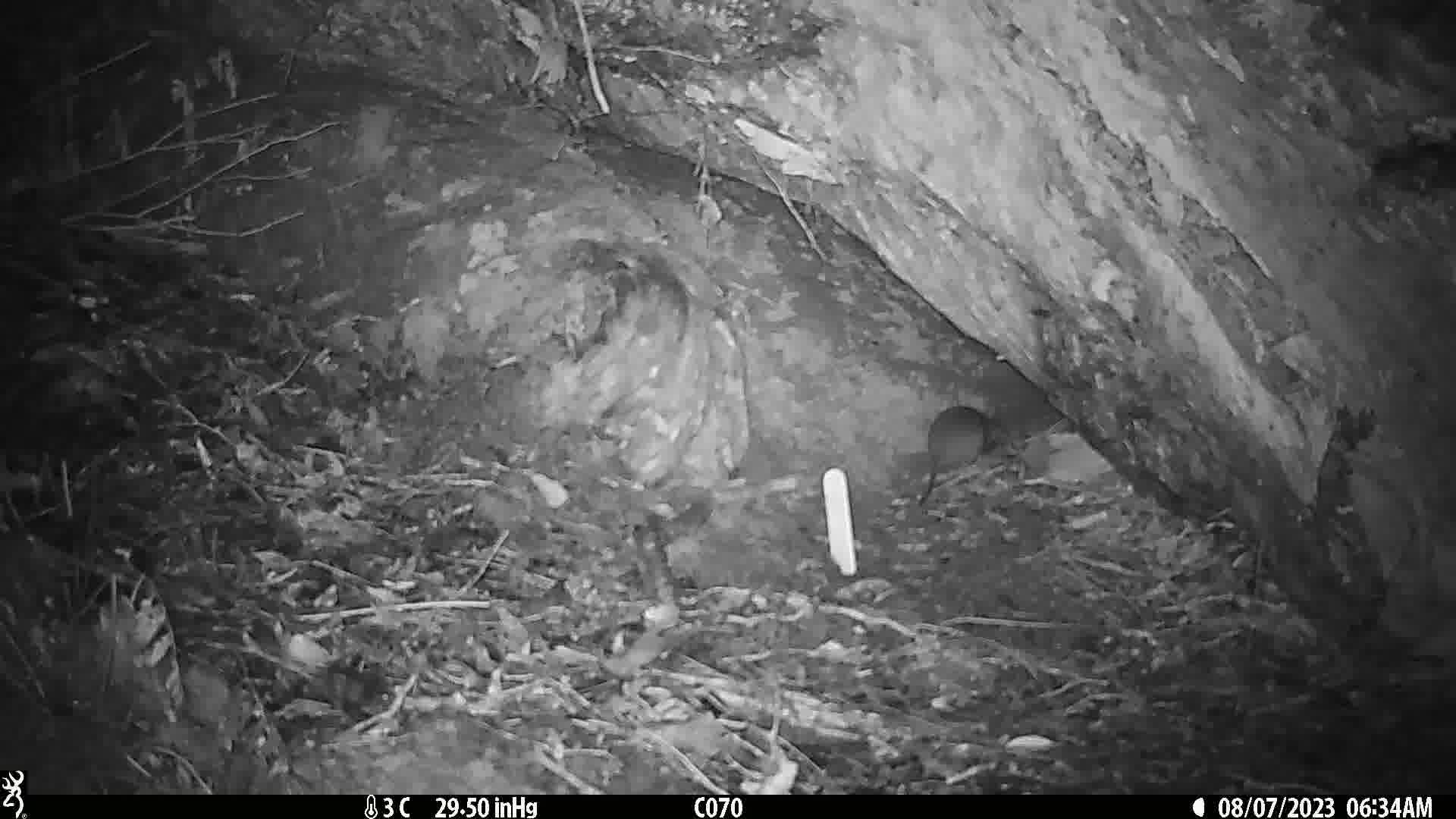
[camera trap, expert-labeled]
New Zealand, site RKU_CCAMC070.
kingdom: Animalia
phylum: Chordata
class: Mammalia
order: Rodentia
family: Muridae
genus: Rattus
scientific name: Rattus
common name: rat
Rat (Rattus).